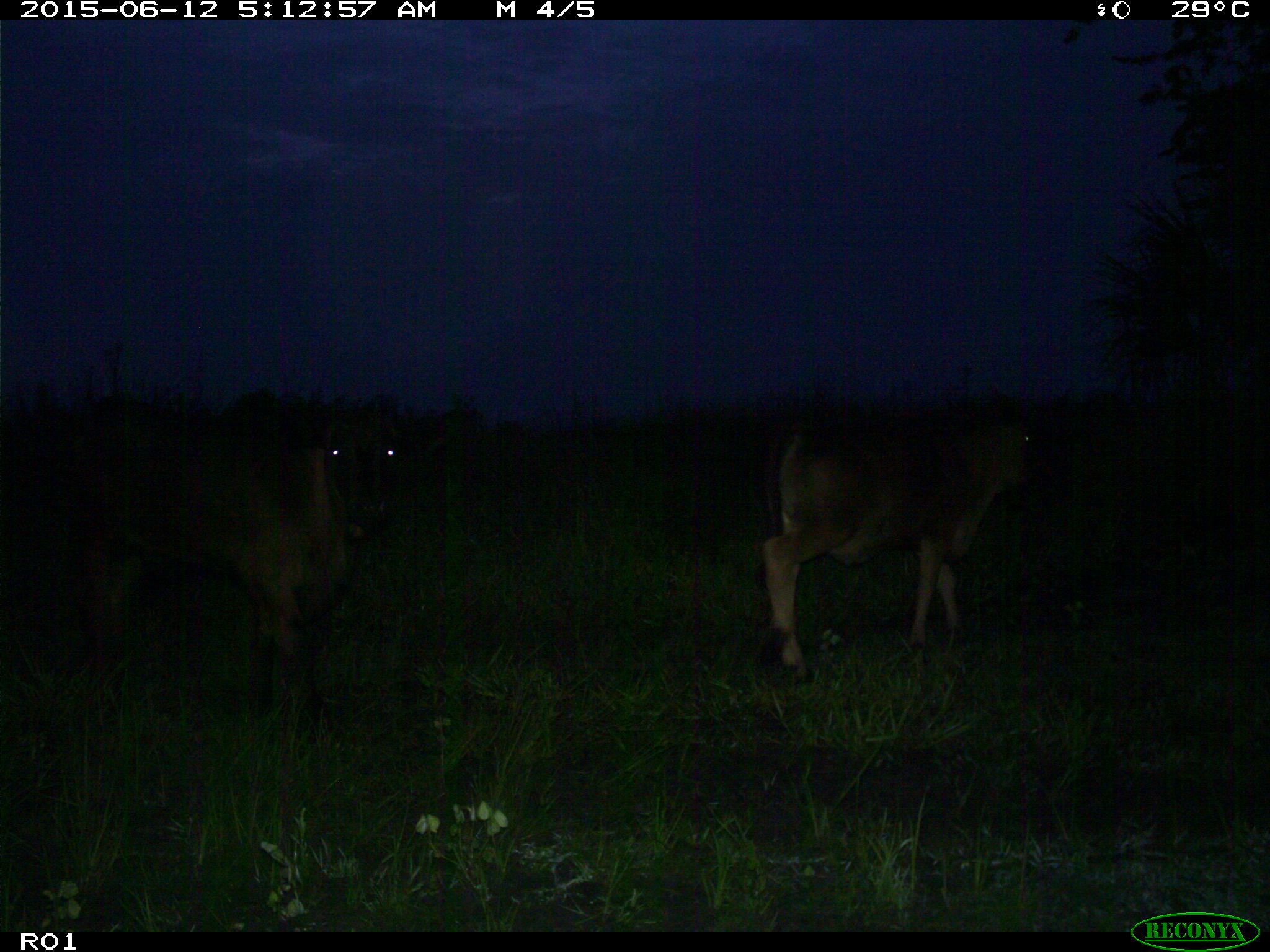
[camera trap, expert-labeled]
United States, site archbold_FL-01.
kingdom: Animalia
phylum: Chordata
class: Mammalia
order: Artiodactyla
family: Bovidae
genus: Bos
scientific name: Bos taurus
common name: domestic cow